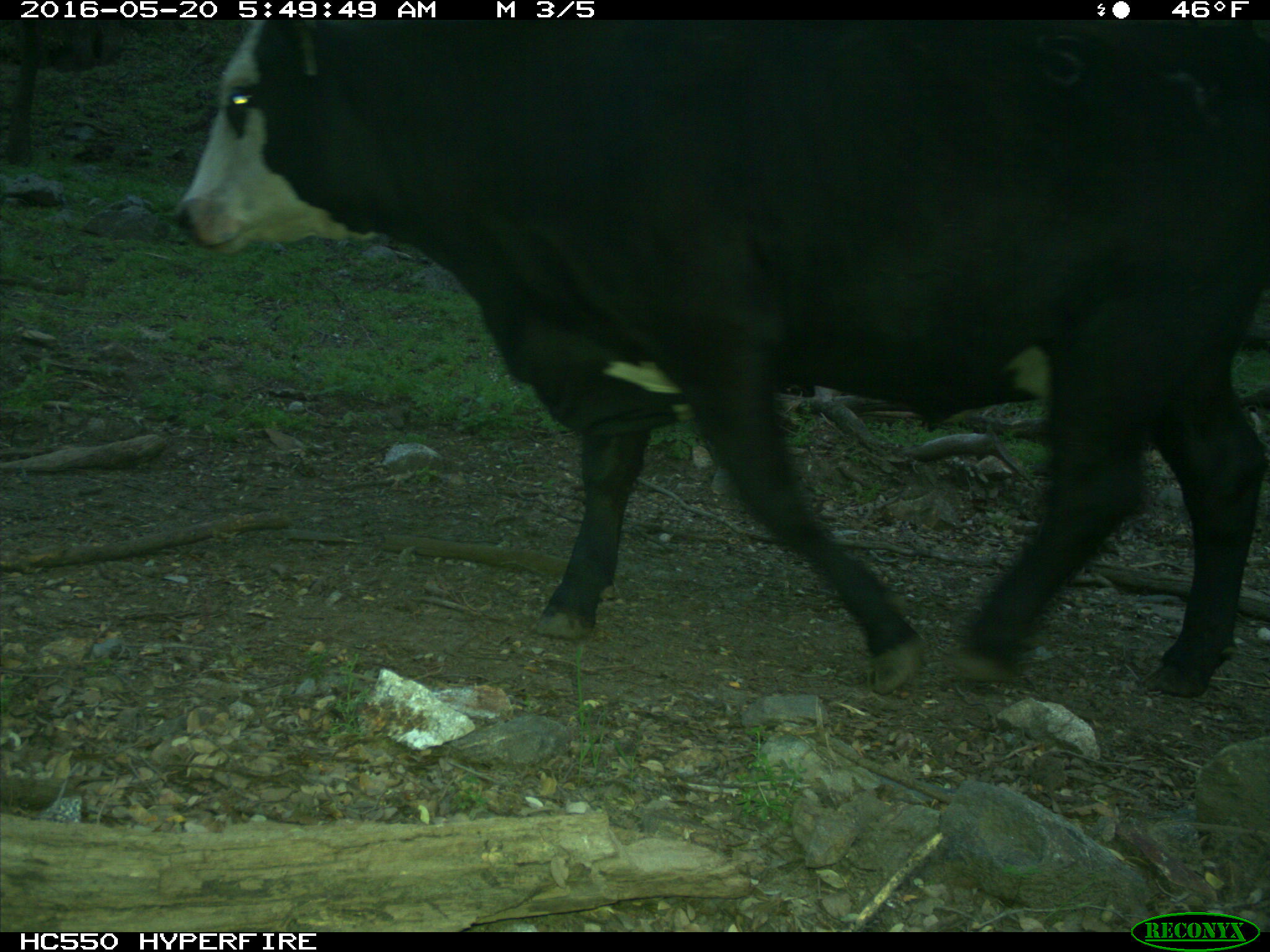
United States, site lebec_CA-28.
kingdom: Animalia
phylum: Chordata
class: Mammalia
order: Artiodactyla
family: Bovidae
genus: Bos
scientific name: Bos taurus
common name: domestic cow